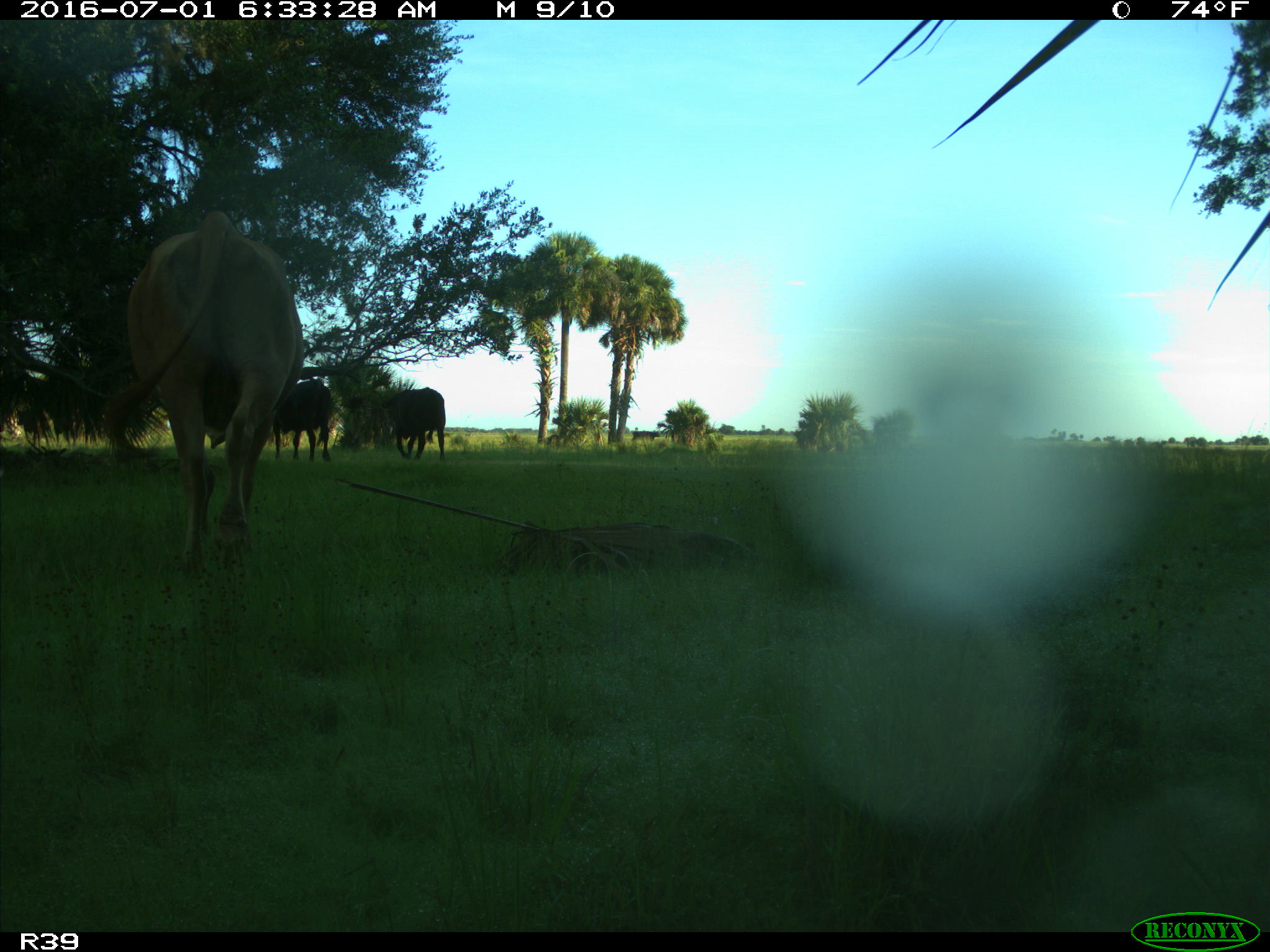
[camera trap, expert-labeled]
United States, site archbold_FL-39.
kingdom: Animalia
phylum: Chordata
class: Mammalia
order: Artiodactyla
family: Bovidae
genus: Bos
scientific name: Bos taurus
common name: domestic cow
Bos taurus (domestic cow).